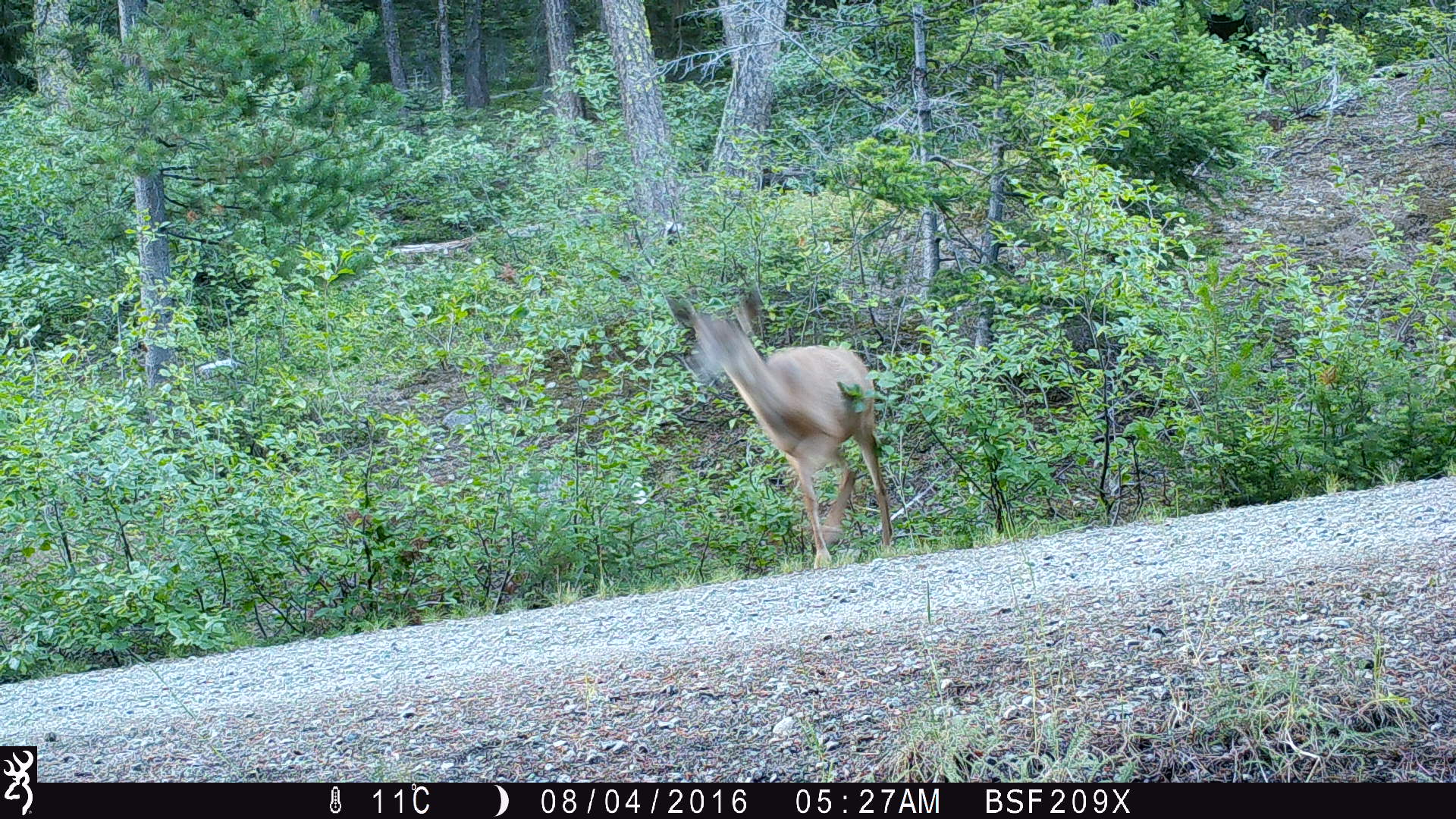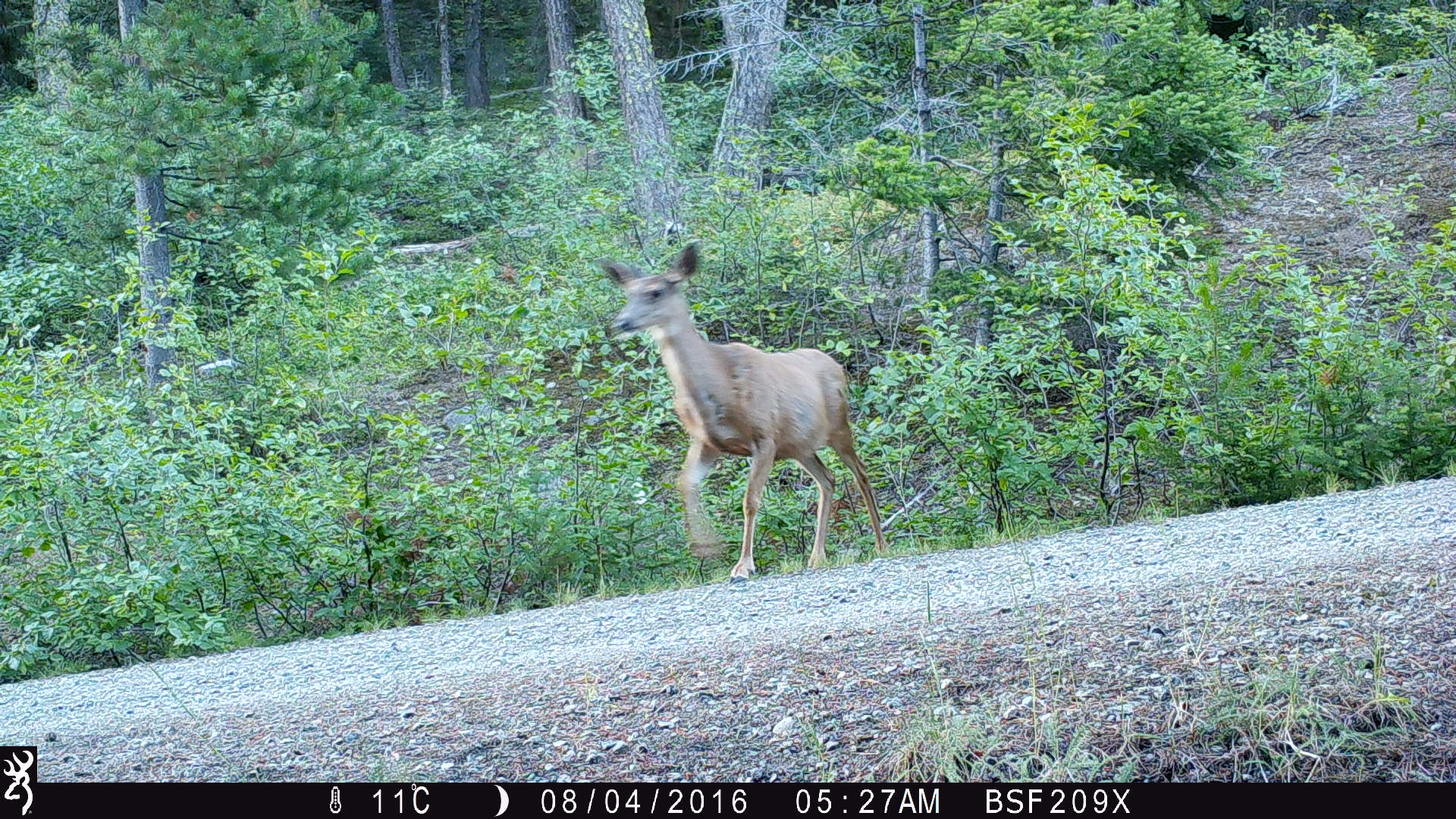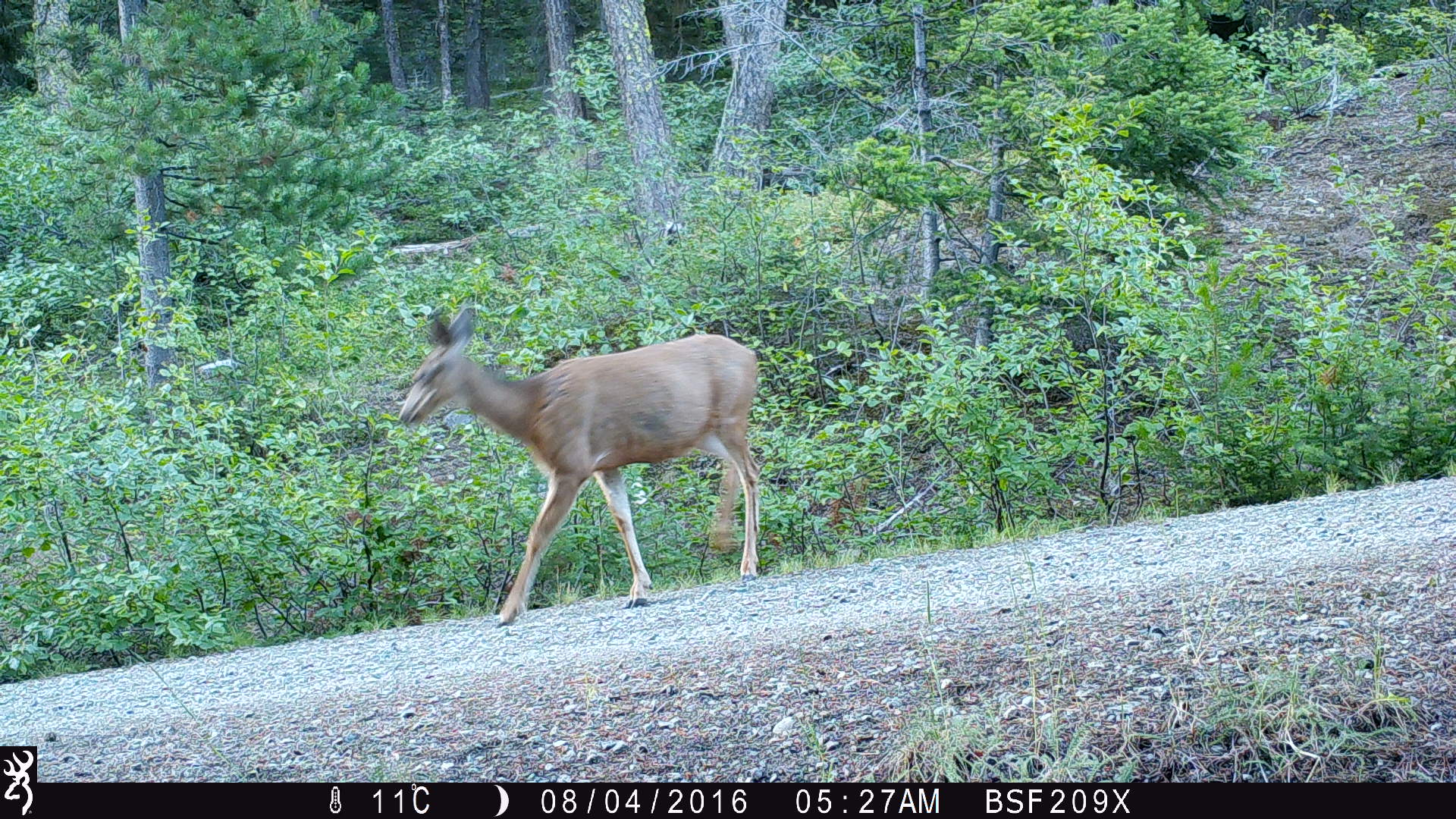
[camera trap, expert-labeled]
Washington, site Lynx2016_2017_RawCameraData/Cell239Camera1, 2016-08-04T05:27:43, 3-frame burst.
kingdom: Animalia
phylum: Chordata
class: Mammalia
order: Artiodactyla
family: Cervidae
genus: Odocoileus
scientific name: Odocoileus hemionus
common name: mule deer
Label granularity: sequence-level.